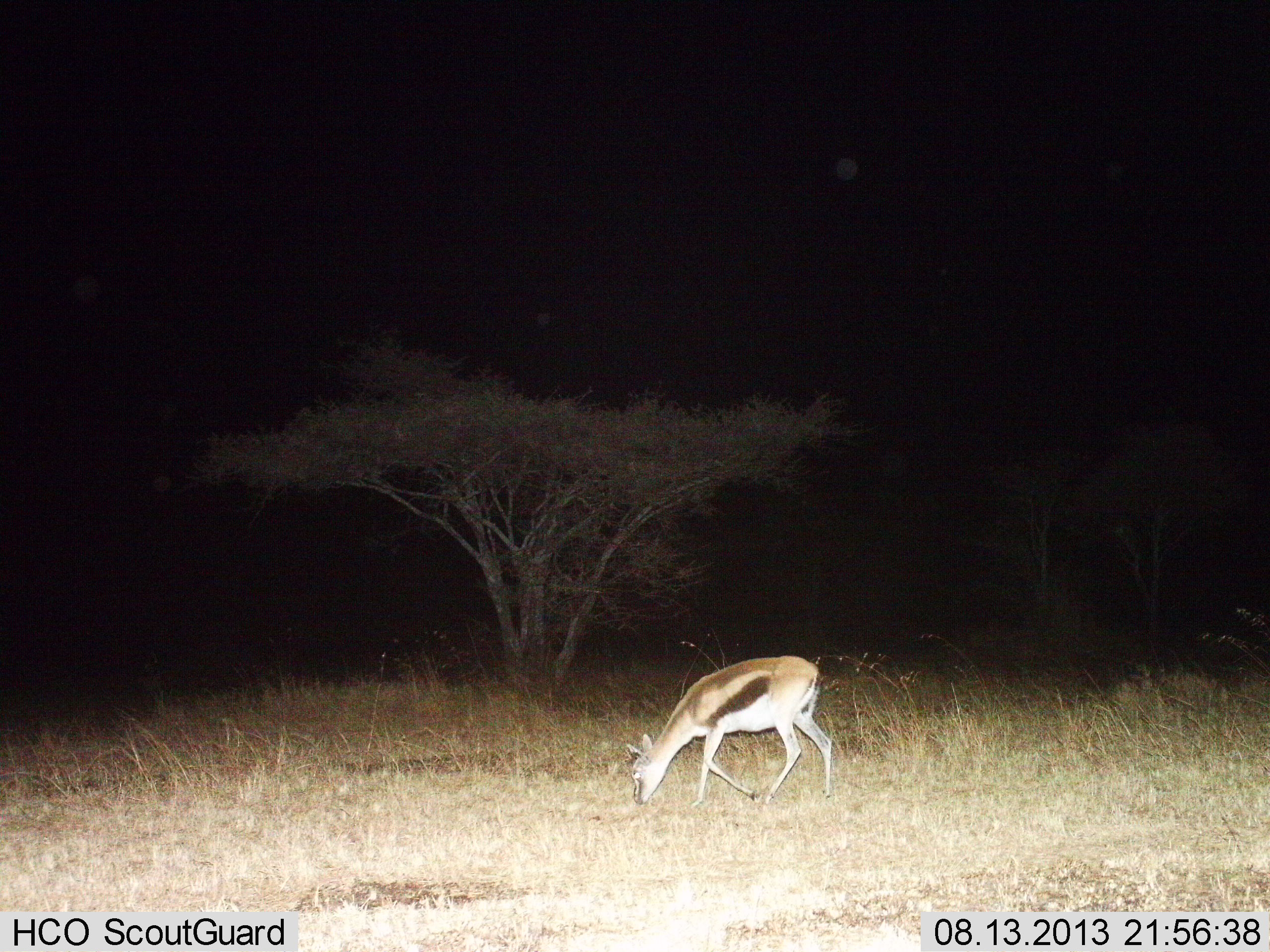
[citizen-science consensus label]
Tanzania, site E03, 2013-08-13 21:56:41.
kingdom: Animalia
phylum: Chordata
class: Mammalia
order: Artiodactyla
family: Bovidae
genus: Eudorcas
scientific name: Eudorcas thomsonii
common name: thomson's gazelle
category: gazellethomsons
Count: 1.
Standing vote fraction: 10%.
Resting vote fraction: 0%.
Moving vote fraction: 33%.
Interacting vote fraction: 0%.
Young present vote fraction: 0%.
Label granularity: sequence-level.